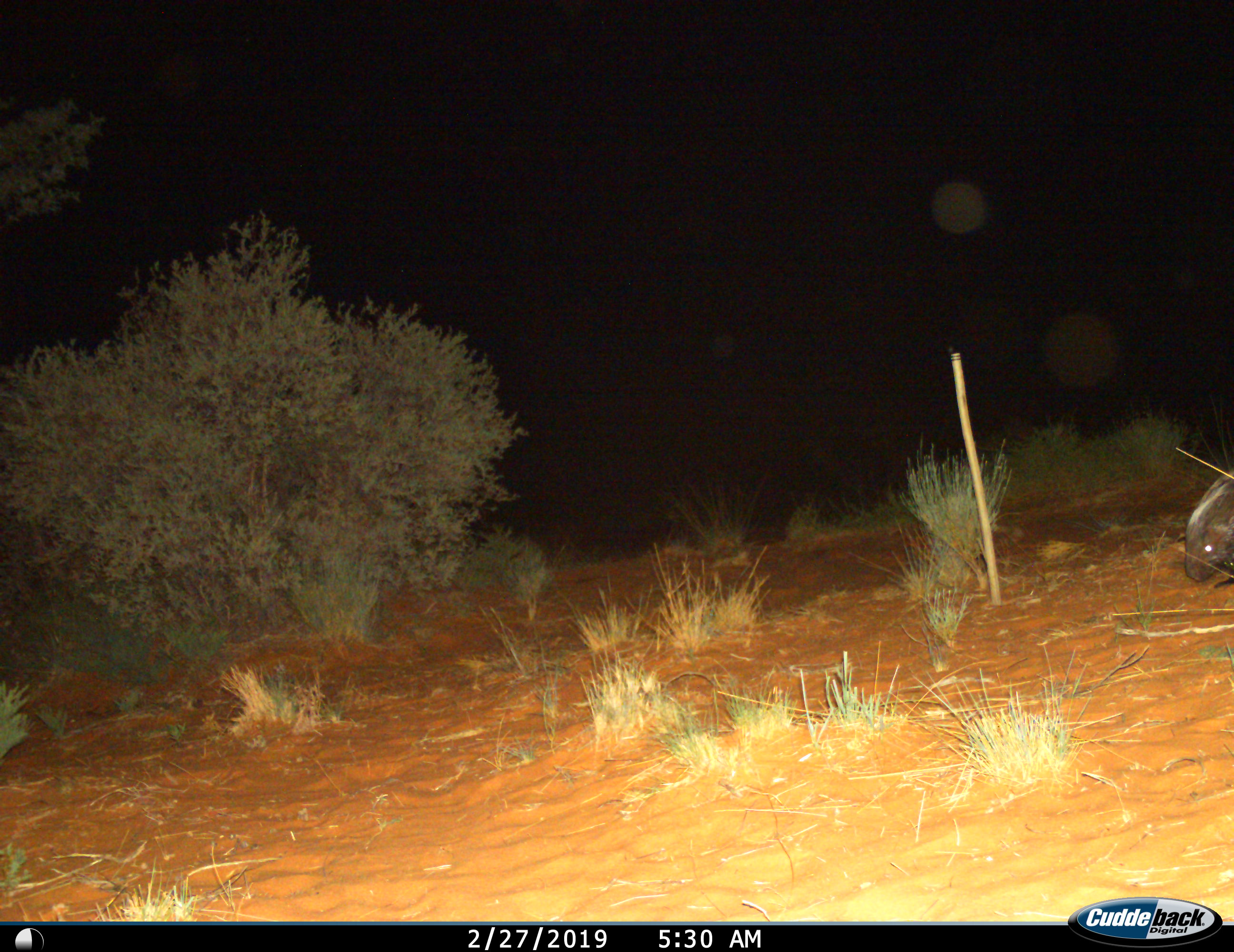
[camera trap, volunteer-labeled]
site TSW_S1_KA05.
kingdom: Animalia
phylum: Chordata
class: Mammalia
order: Rodentia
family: Hystricidae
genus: Hystrix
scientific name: Hystrix cristata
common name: crested porcupine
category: porcupine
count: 1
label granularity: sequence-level